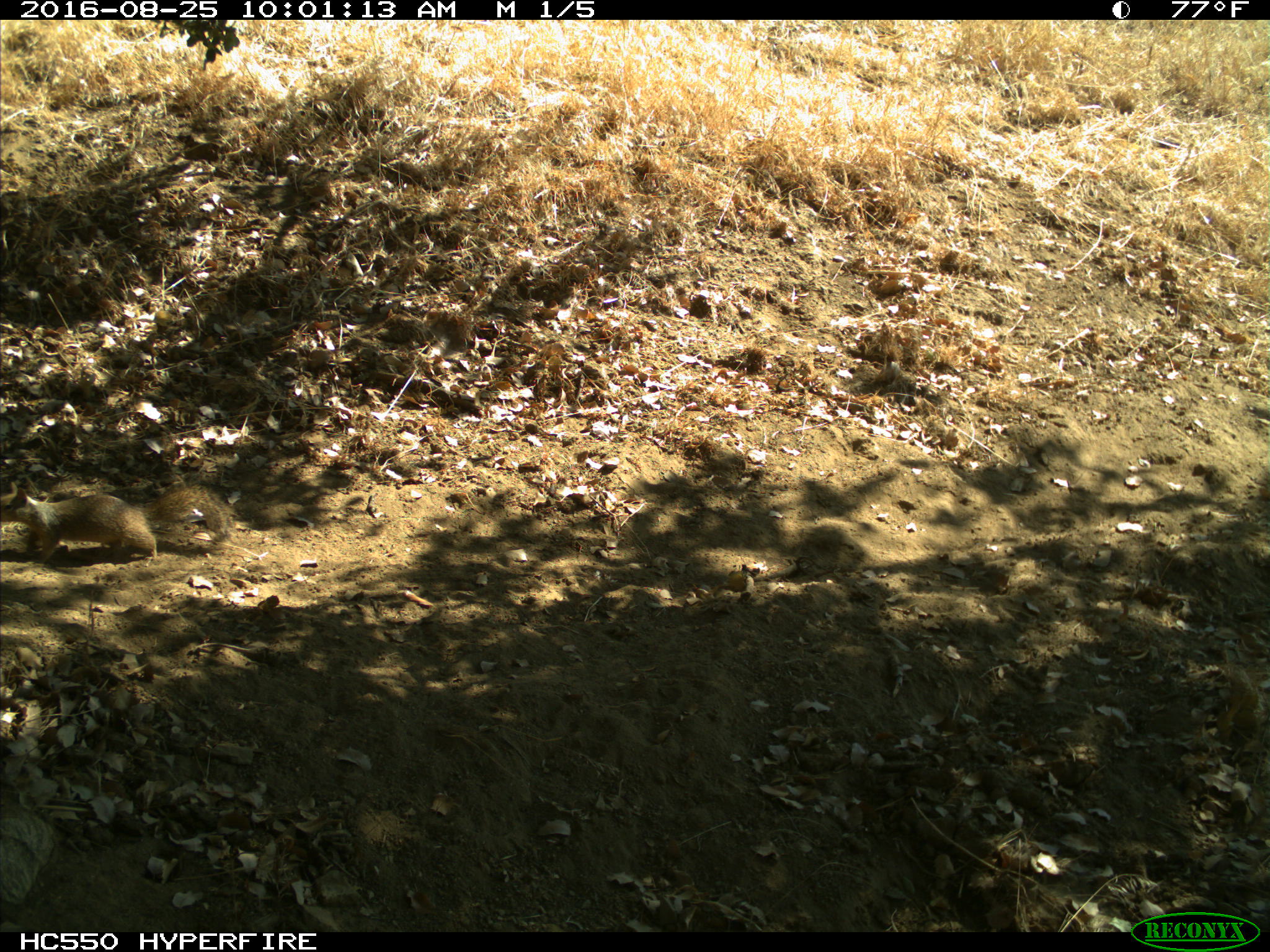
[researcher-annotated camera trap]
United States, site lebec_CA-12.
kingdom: Animalia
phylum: Chordata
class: Mammalia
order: Rodentia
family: Sciuridae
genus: Otospermophilus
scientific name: Otospermophilus beecheyi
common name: california ground squirrel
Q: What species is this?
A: Otospermophilus beecheyi (california ground squirrel).